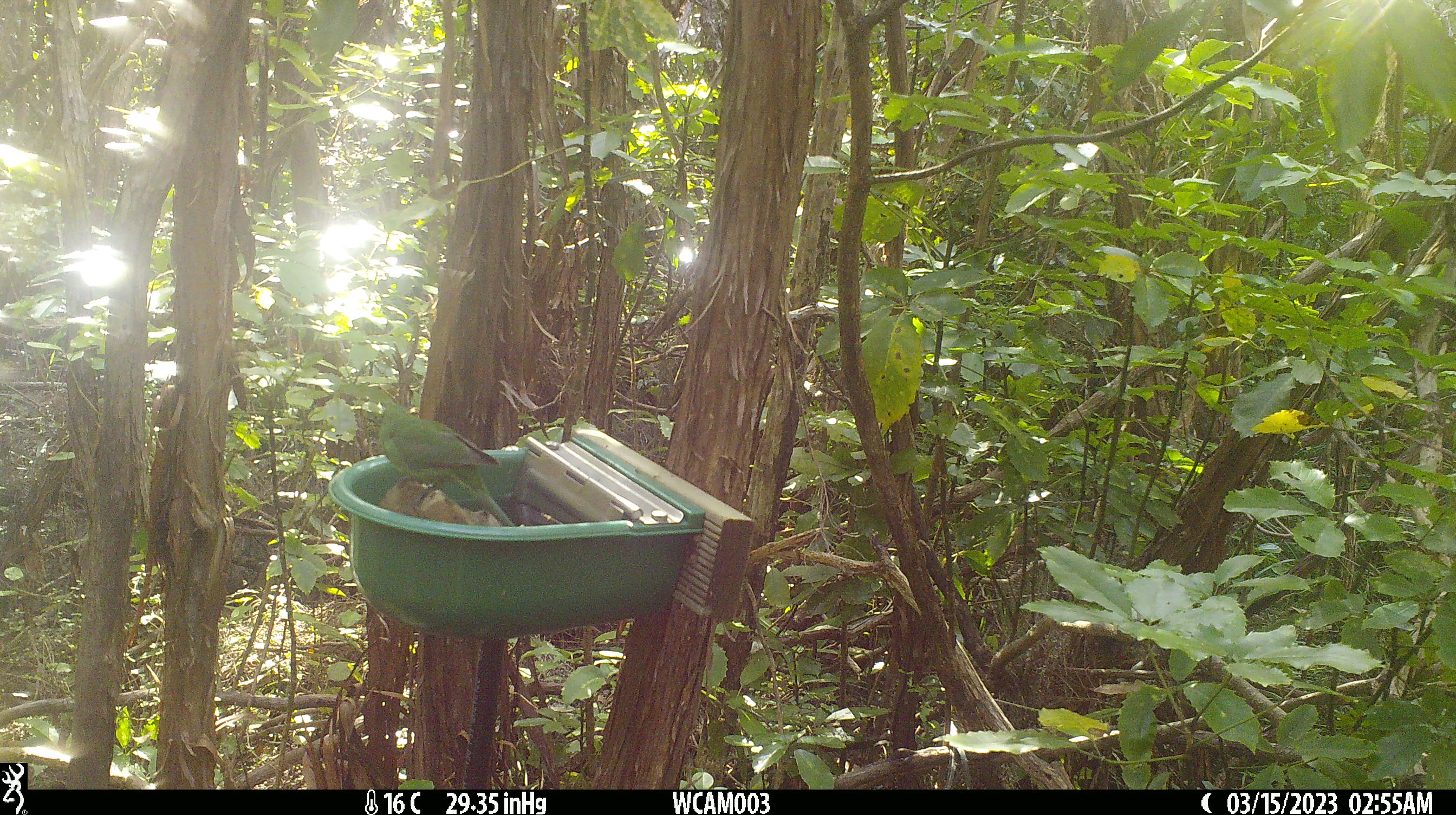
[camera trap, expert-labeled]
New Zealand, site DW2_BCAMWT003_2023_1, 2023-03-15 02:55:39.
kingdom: Animalia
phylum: Chordata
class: Aves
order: Psittaciformes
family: Psittaculidae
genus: Cyanoramphus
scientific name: Cyanoramphus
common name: parakeet